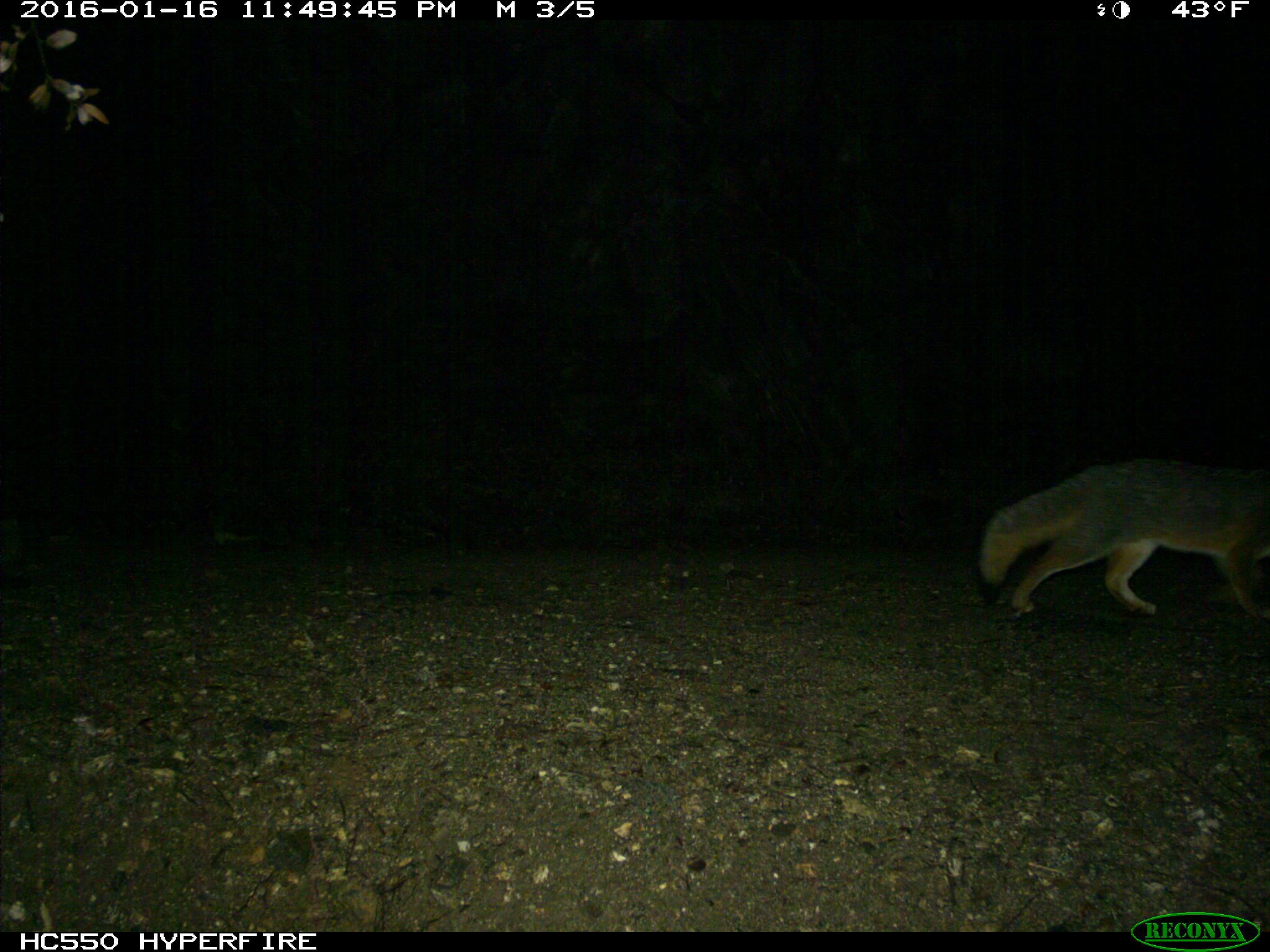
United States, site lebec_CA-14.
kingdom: Animalia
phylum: Chordata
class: Mammalia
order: Carnivora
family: Canidae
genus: Urocyon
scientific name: Urocyon cinereoargenteus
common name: gray fox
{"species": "Urocyon cinereoargenteus (gray fox)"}